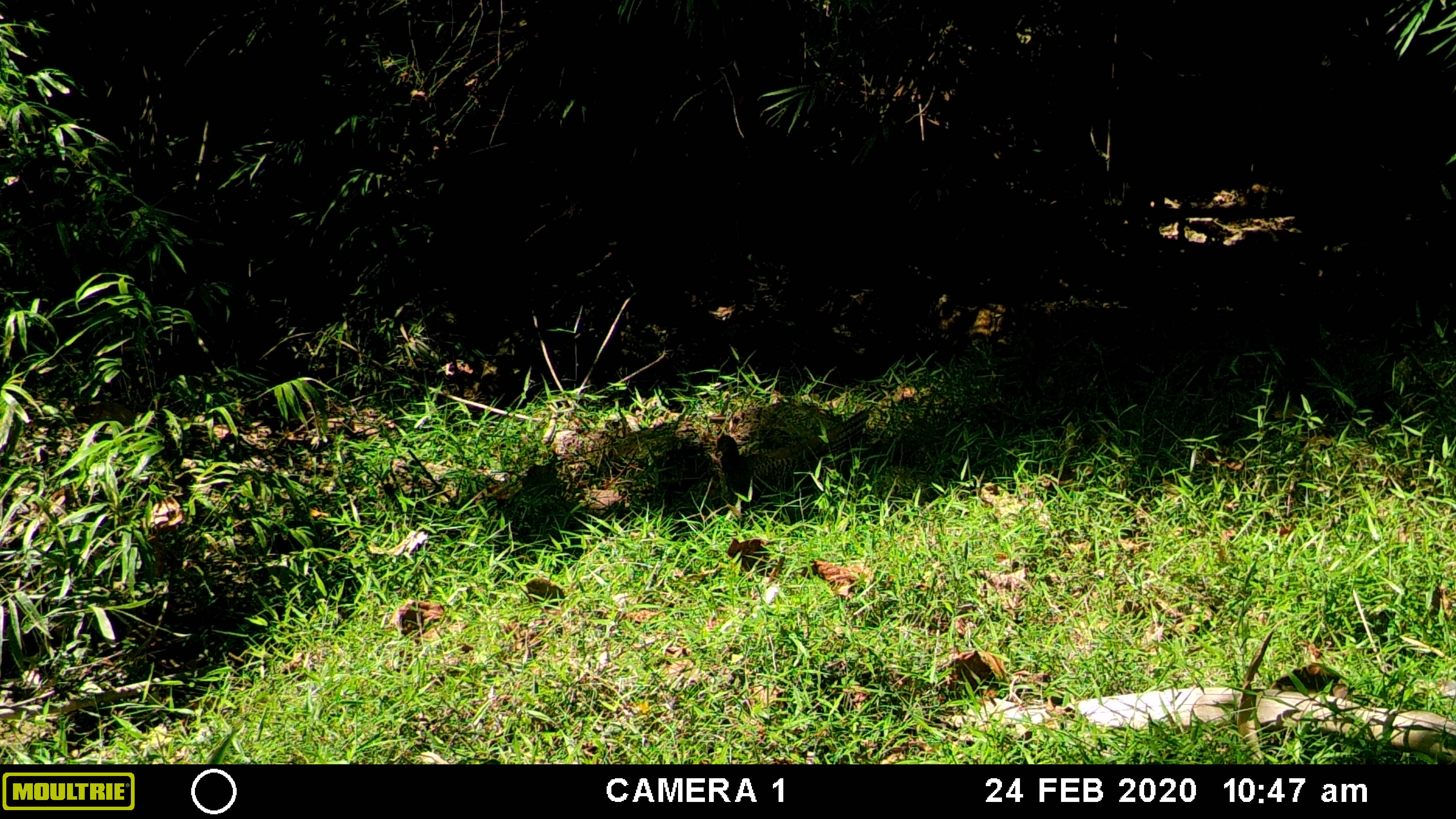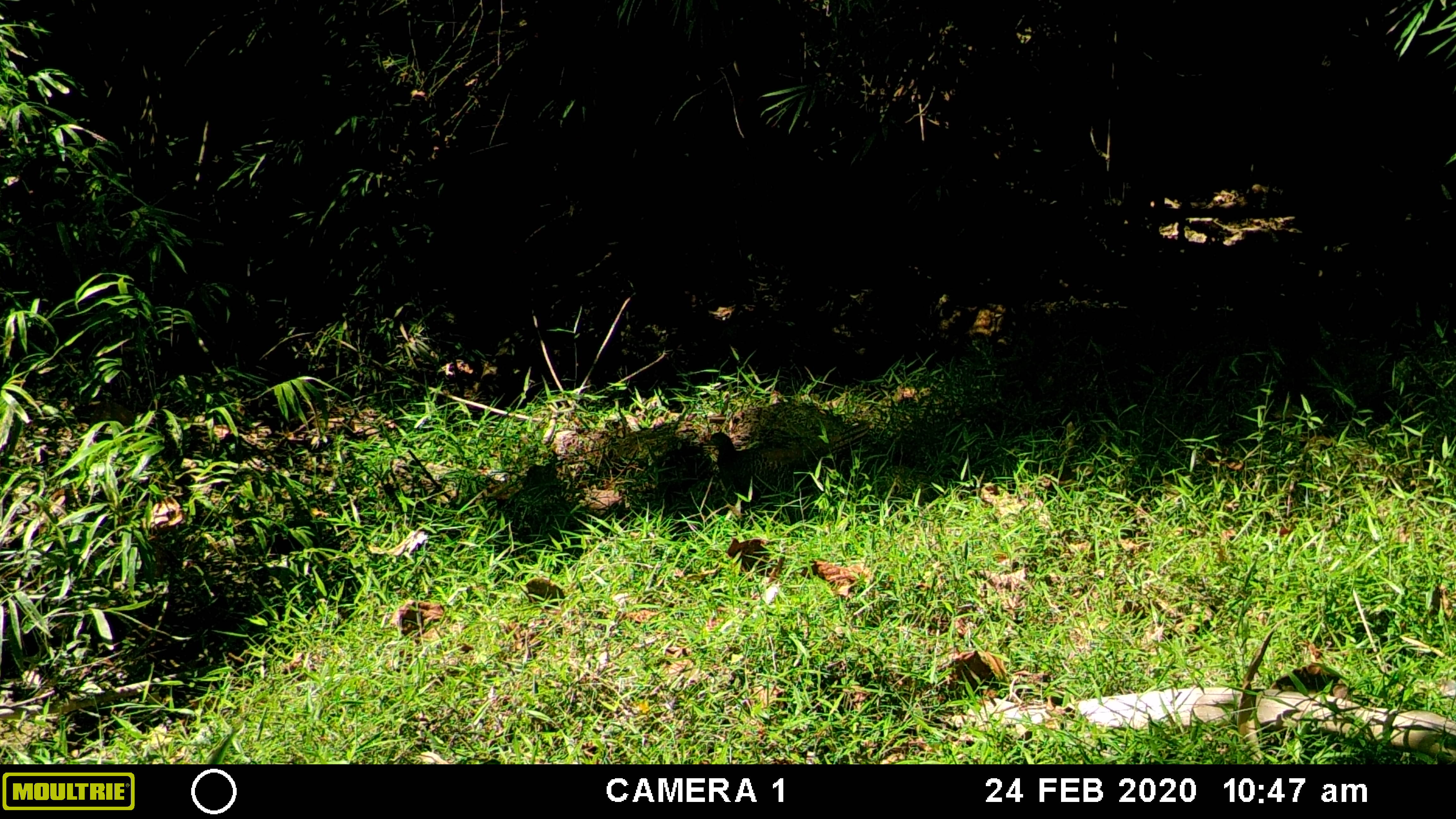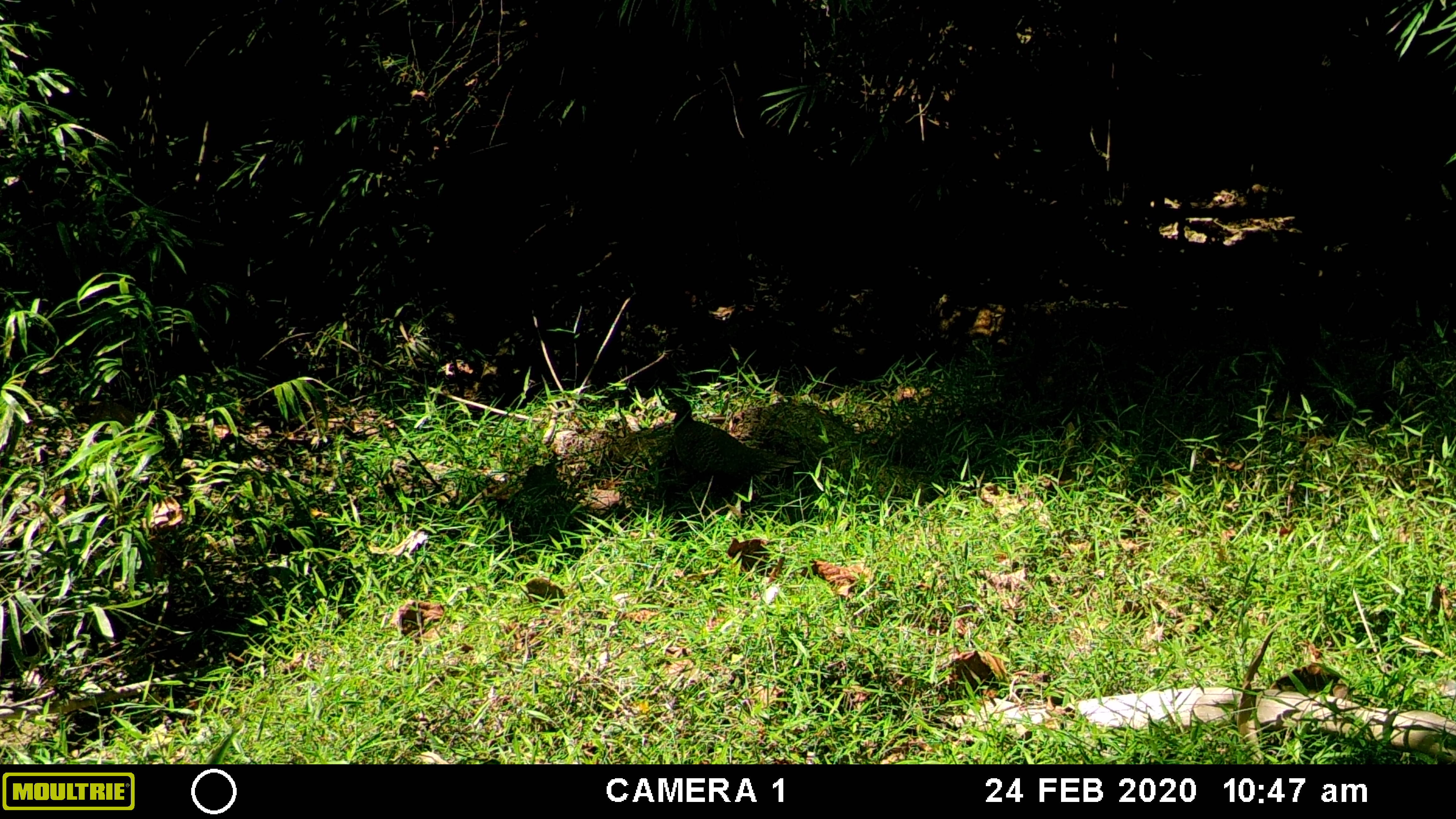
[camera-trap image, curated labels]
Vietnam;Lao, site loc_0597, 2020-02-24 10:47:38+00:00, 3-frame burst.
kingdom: Animalia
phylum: Chordata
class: Aves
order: Galliformes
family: Phasianidae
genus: Polyplectron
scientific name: Polyplectron bicalcaratum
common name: gray peacock-pheasant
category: grey peacock pheasant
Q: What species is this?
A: Grey peacock pheasant (gray peacock-pheasant) (Polyplectron bicalcaratum).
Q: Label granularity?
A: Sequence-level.